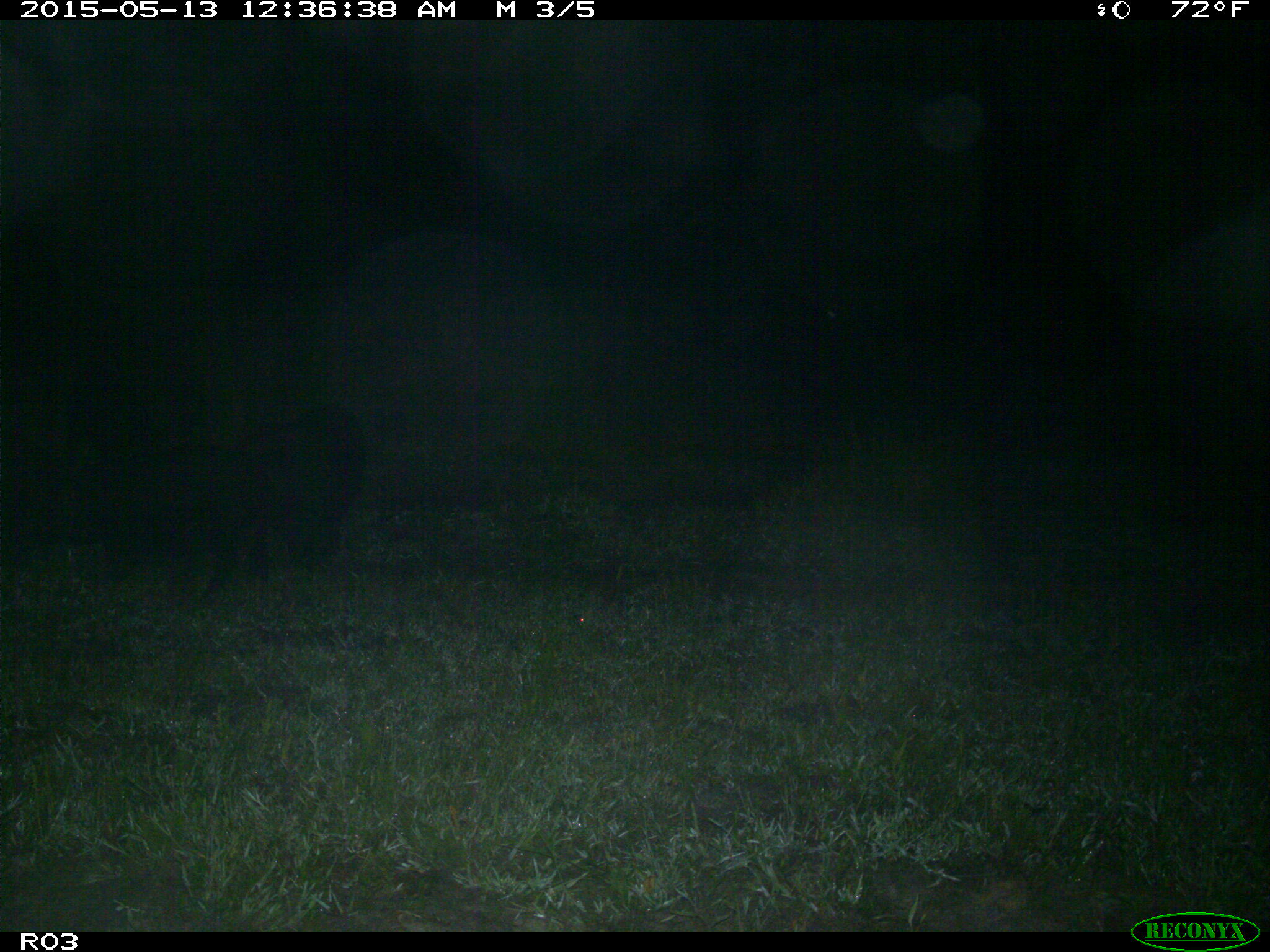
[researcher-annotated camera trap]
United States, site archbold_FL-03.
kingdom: Animalia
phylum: Chordata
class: Mammalia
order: Artiodactyla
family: Suidae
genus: Sus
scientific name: Sus scrofa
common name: wild boar